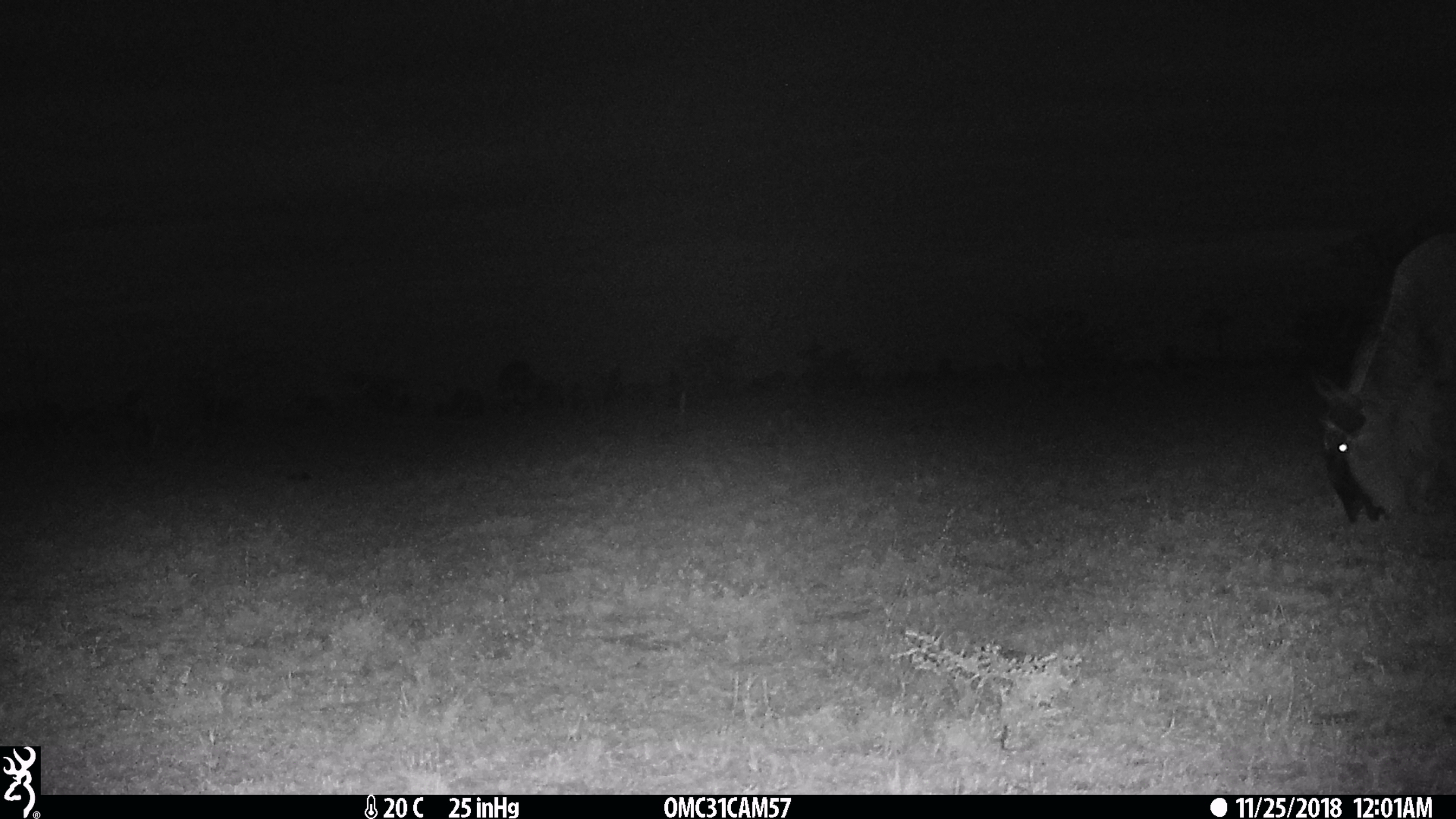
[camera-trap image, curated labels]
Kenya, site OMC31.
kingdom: Animalia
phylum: Chordata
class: Mammalia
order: Artiodactyla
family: Bovidae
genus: Connochaetes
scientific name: Connochaetes taurinus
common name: blue wildebeest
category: wildebeest